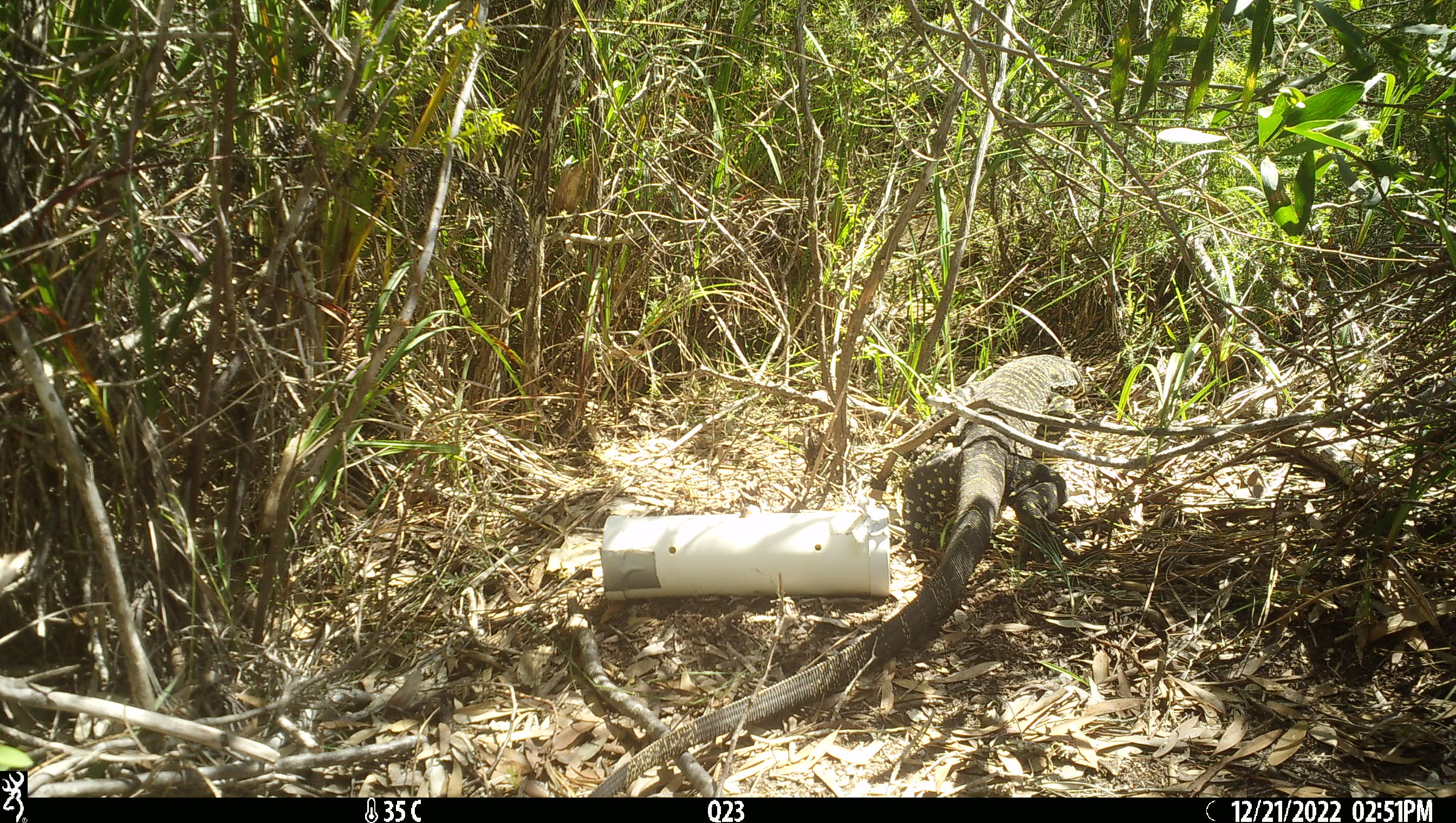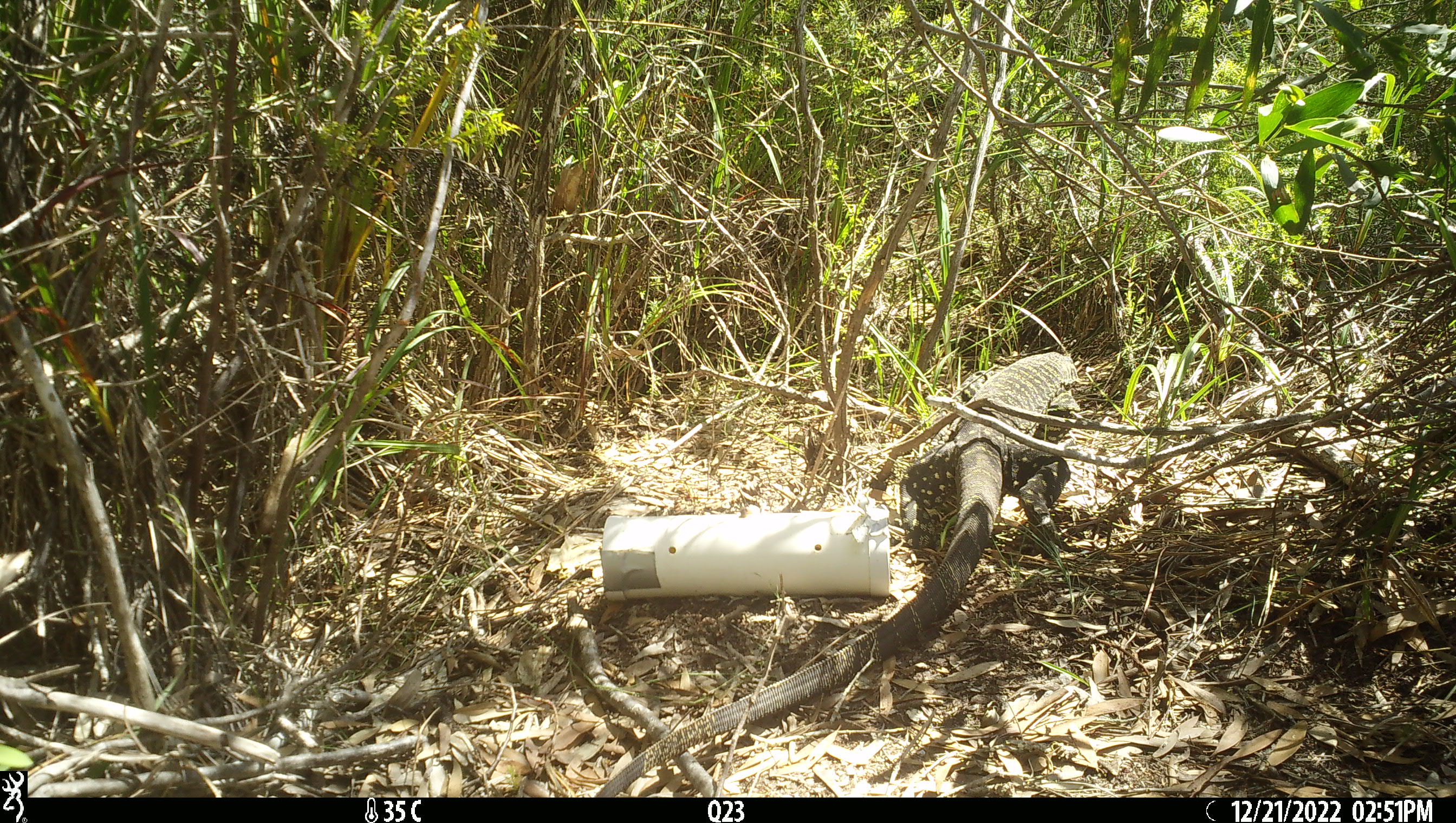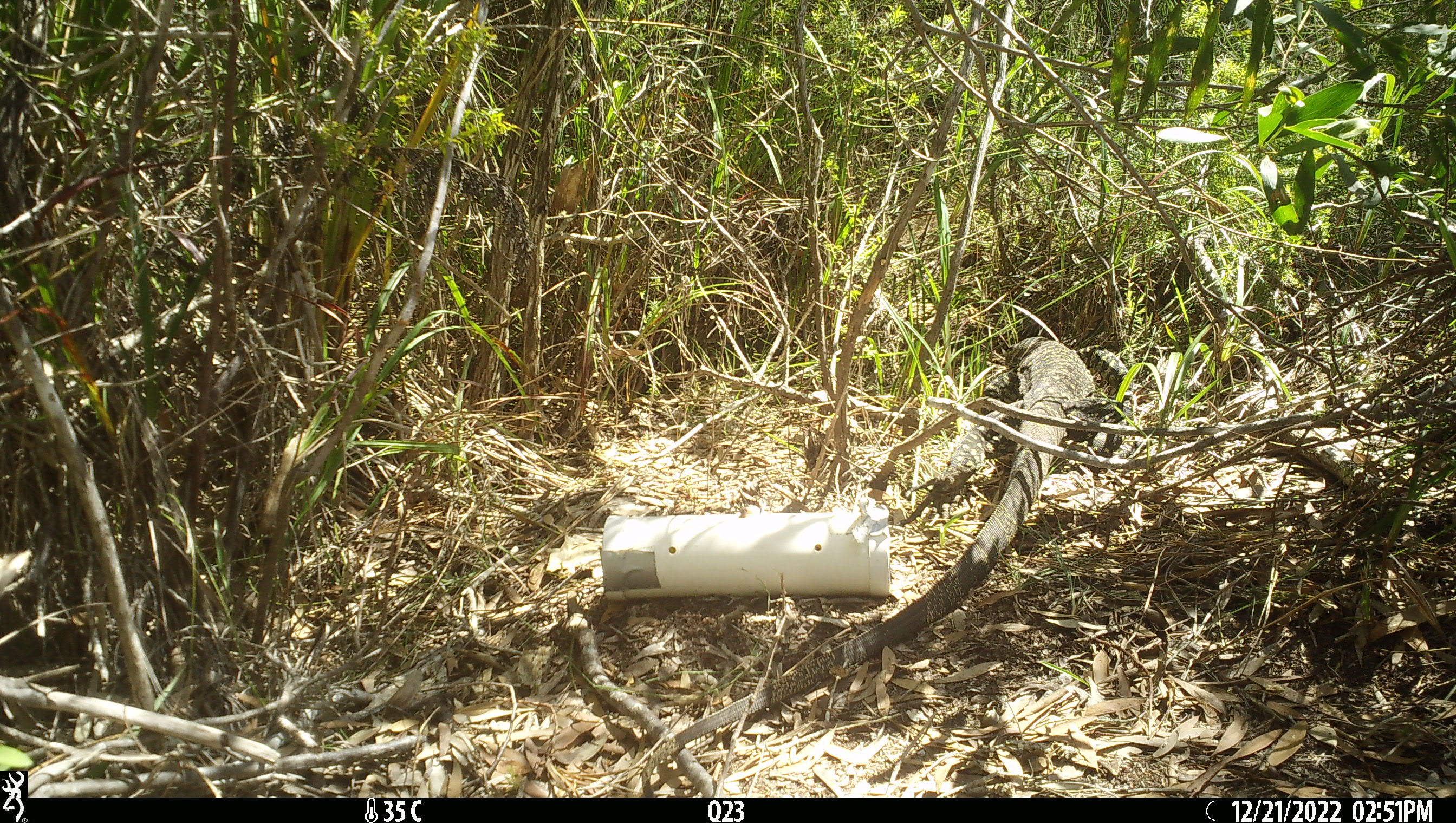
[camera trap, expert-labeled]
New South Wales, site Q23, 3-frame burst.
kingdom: Animalia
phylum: Chordata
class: Reptilia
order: Squamata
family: Varanidae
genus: Varanus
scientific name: Varanus varius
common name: lace monitor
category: goanna